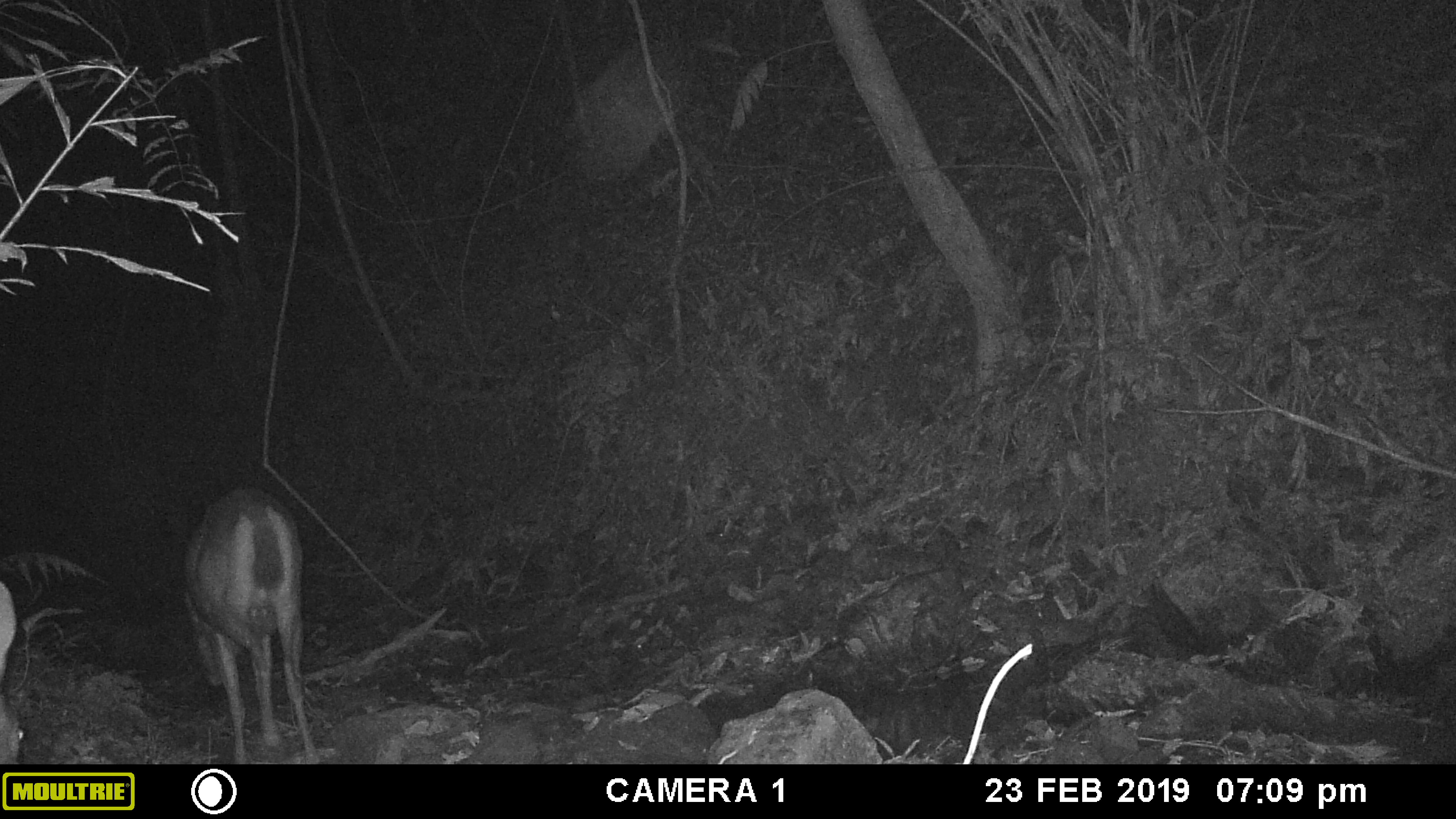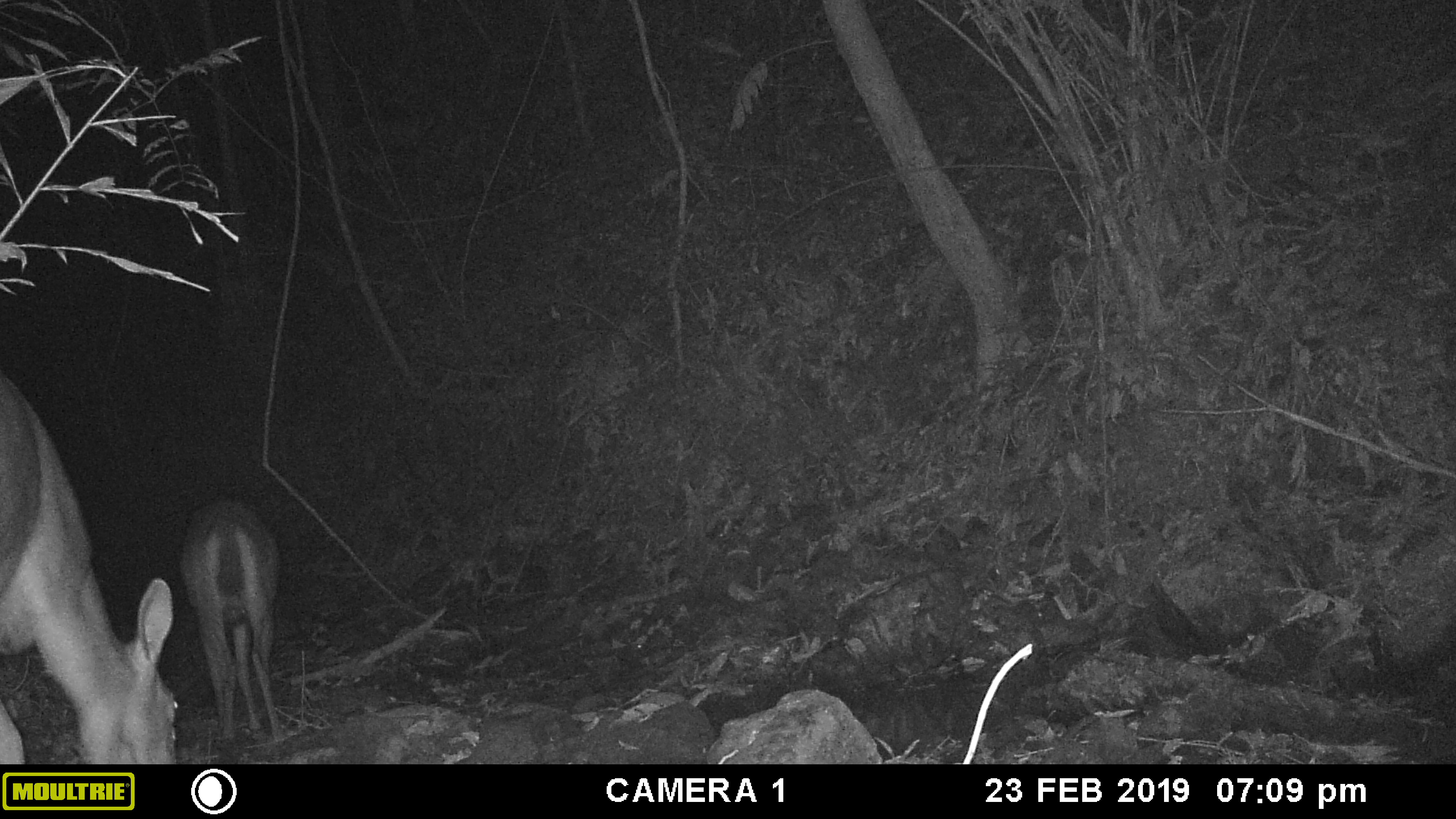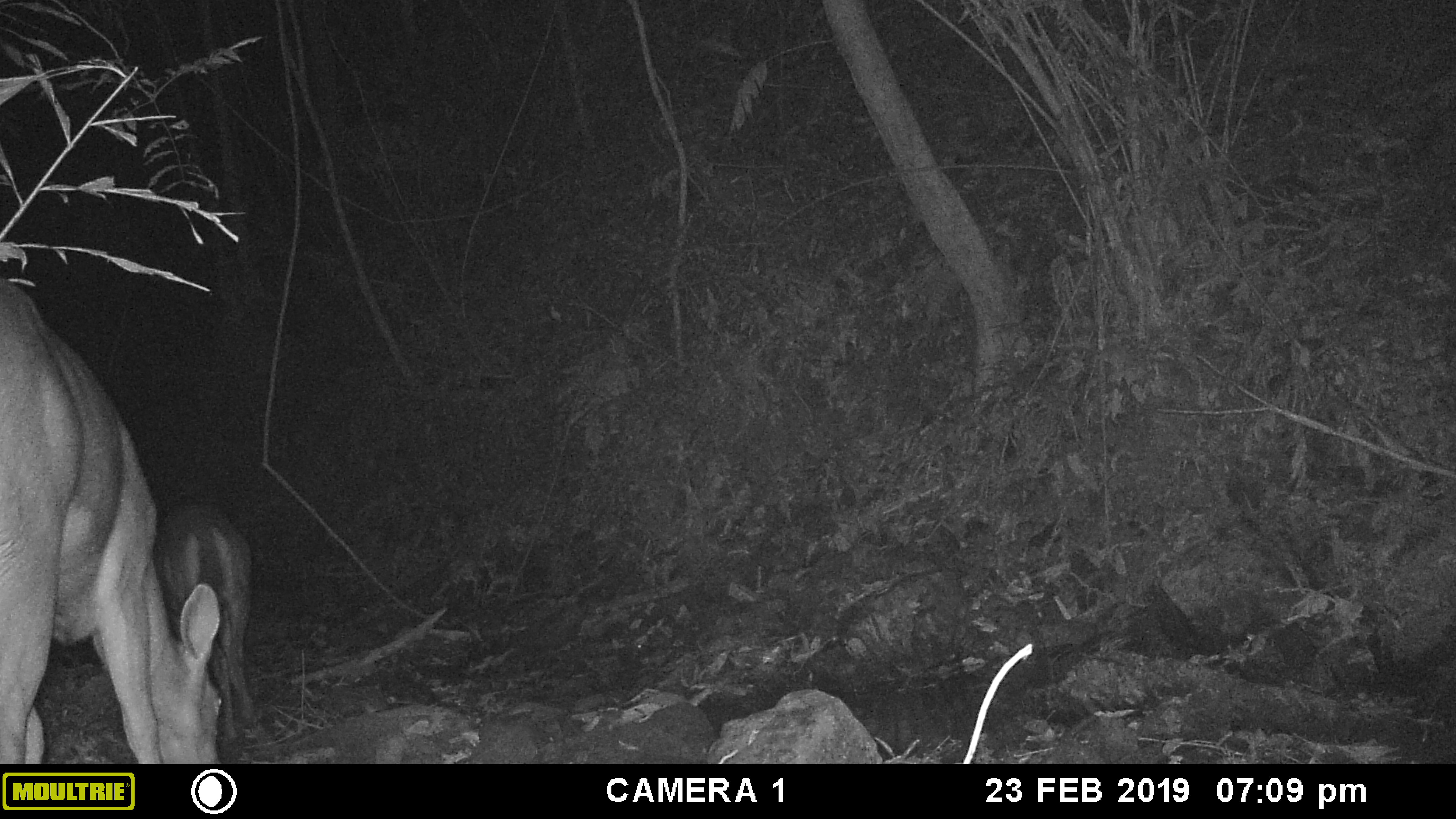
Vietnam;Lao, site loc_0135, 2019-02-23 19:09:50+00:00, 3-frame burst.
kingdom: Animalia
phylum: Chordata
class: Mammalia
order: Artiodactyla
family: Cervidae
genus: Rusa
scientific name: Rusa unicolor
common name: sambar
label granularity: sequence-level